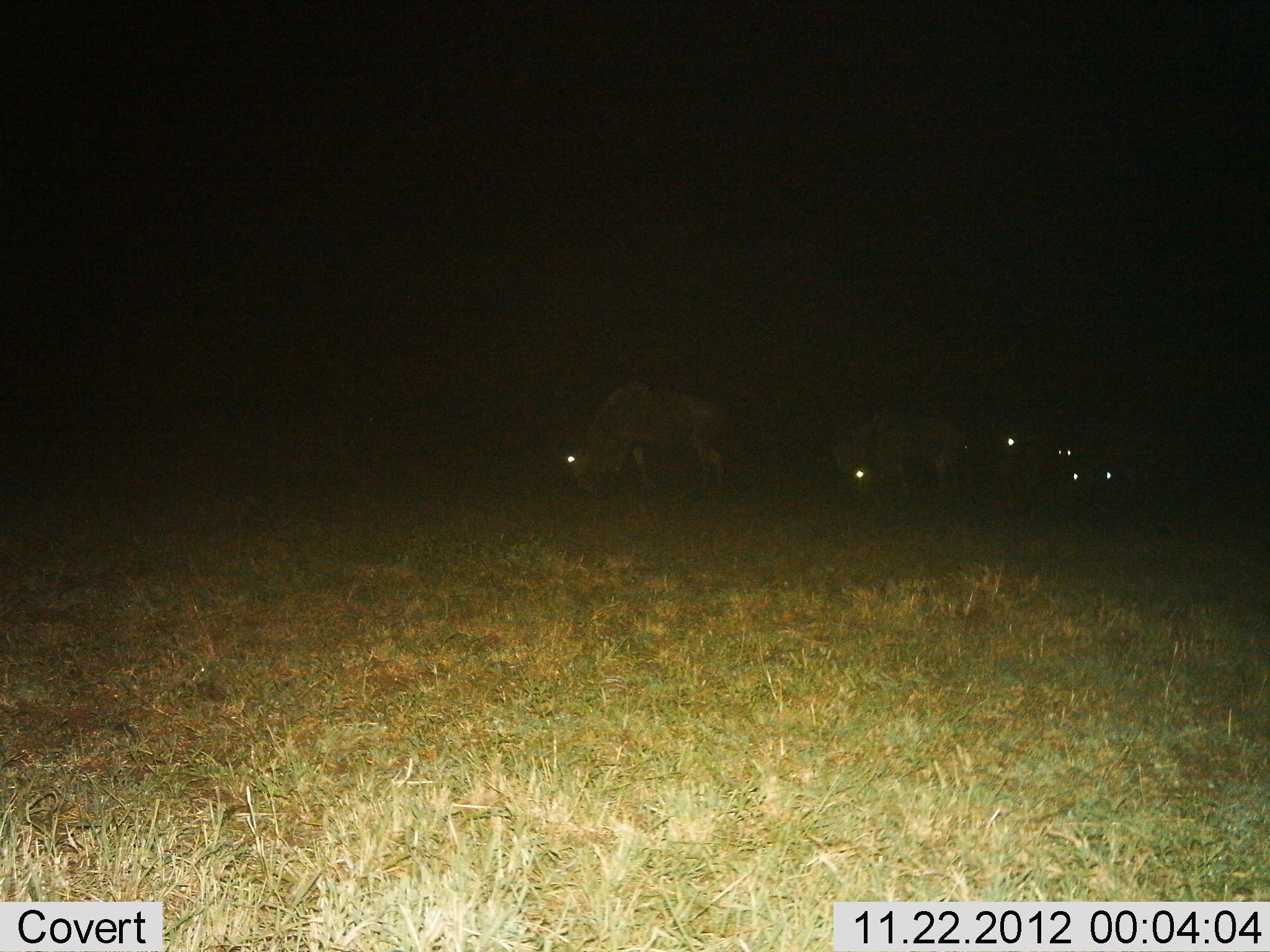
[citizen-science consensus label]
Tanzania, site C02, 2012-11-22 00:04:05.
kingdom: Animalia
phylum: Chordata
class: Mammalia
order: Artiodactyla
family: Bovidae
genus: Connochaetes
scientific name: Connochaetes taurinus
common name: blue wildebeest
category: wildebeest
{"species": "wildebeest (blue wildebeest) (Connochaetes taurinus)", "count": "6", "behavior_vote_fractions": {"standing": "52%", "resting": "0%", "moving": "8%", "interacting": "0%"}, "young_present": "0%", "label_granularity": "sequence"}